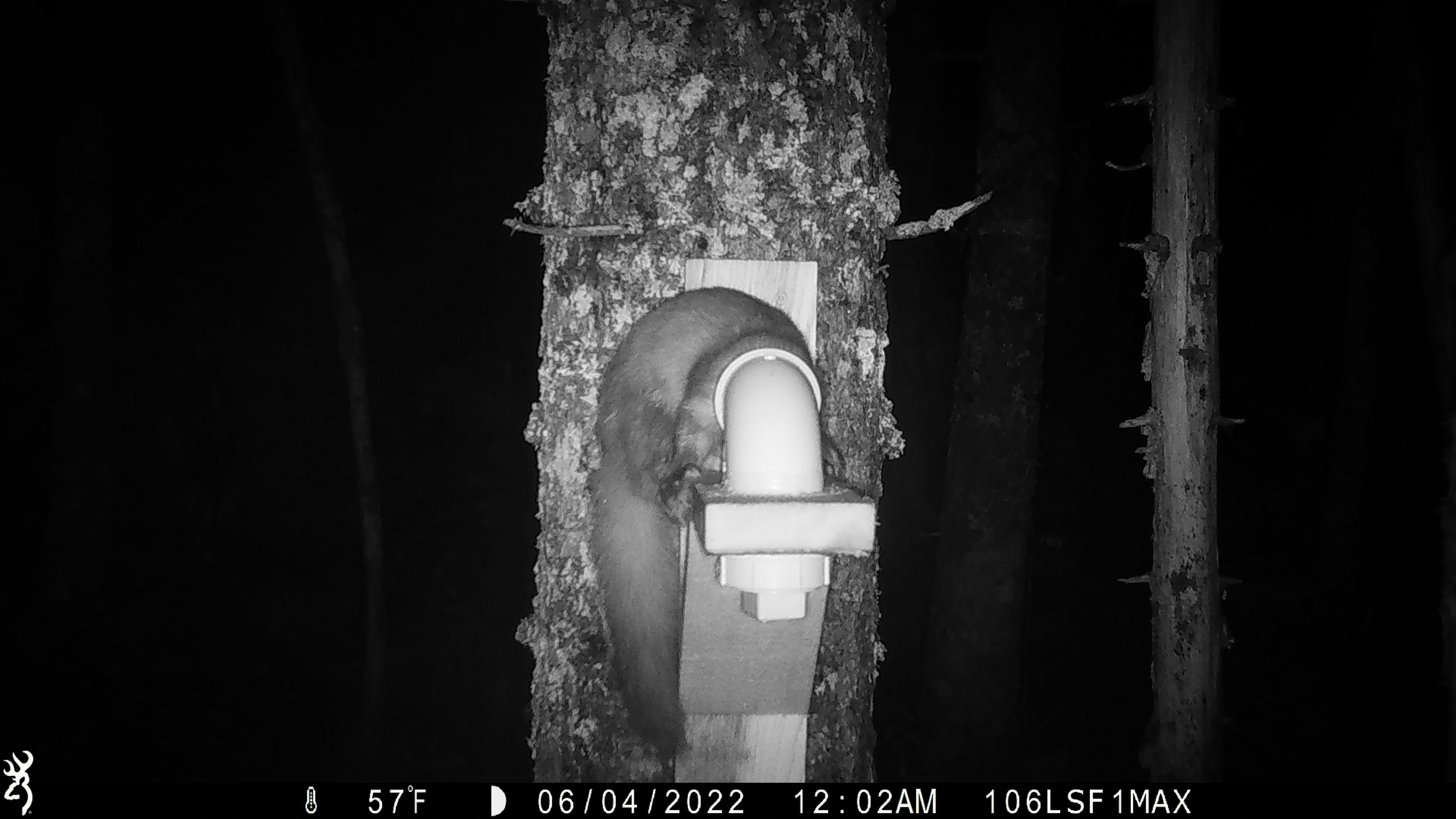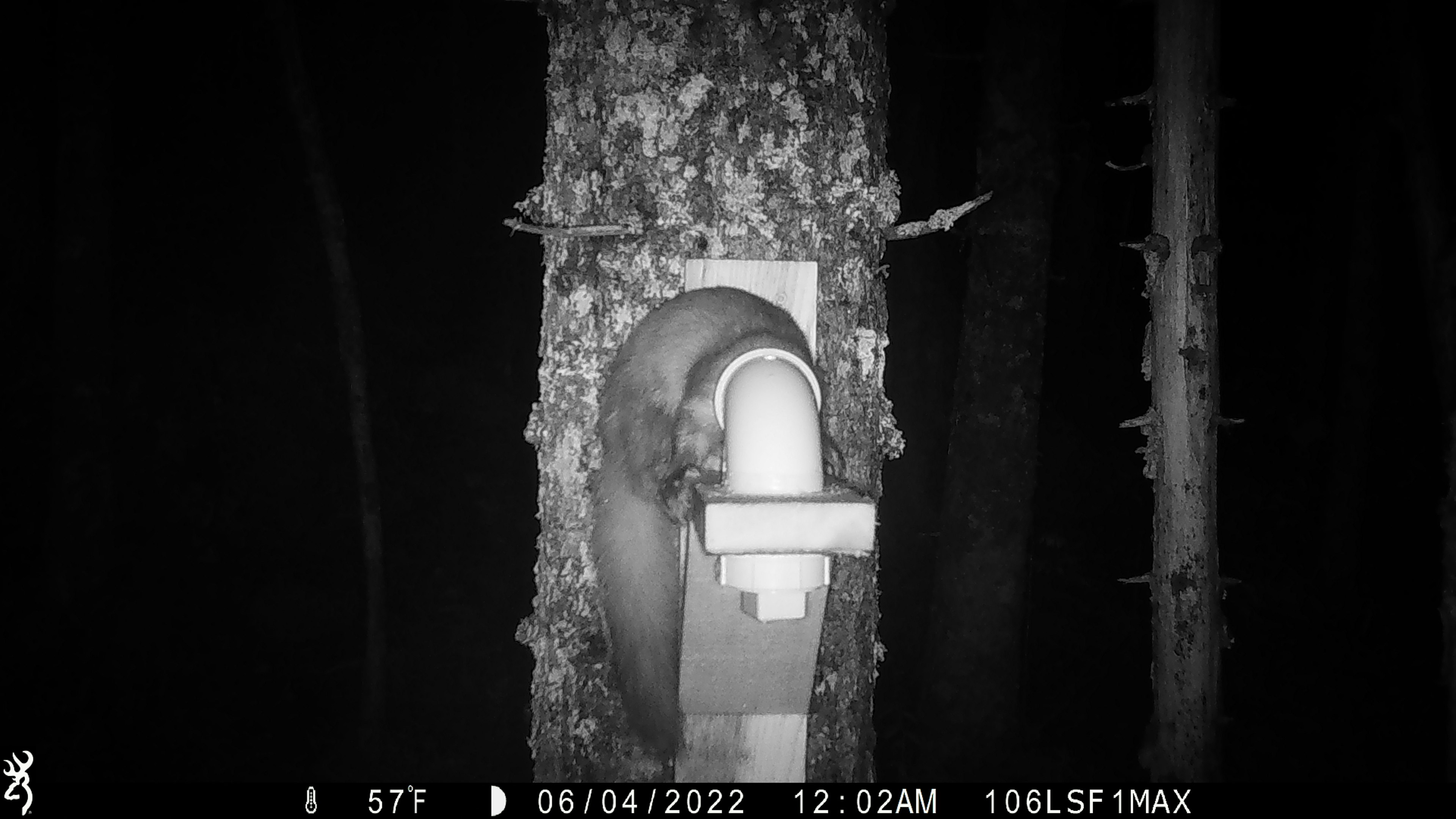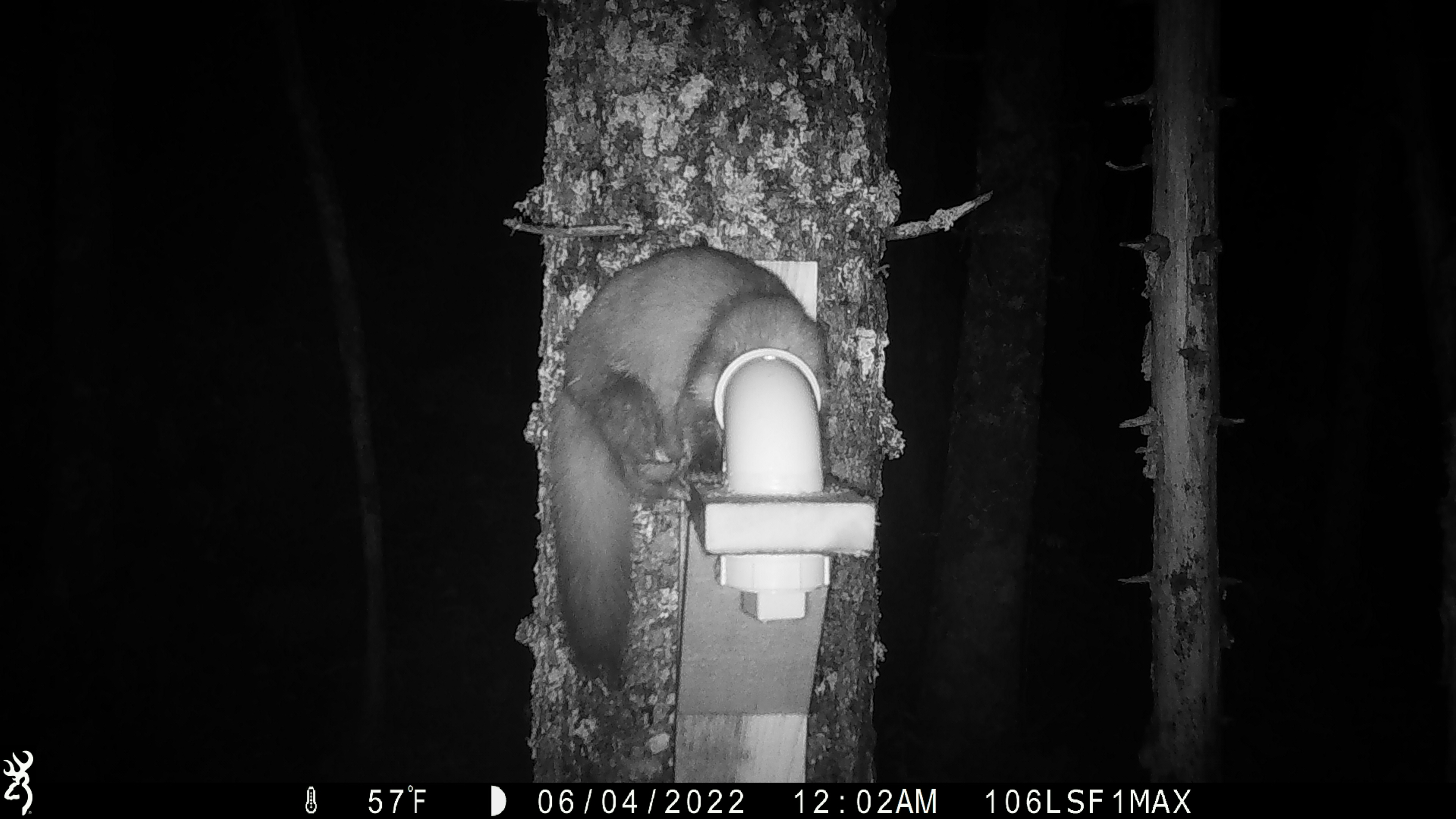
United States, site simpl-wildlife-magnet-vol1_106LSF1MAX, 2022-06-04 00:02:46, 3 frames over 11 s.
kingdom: Animalia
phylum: Chordata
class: Mammalia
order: Carnivora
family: Mustelidae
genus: Martes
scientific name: Martes americana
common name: american marten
American marten (Martes americana).